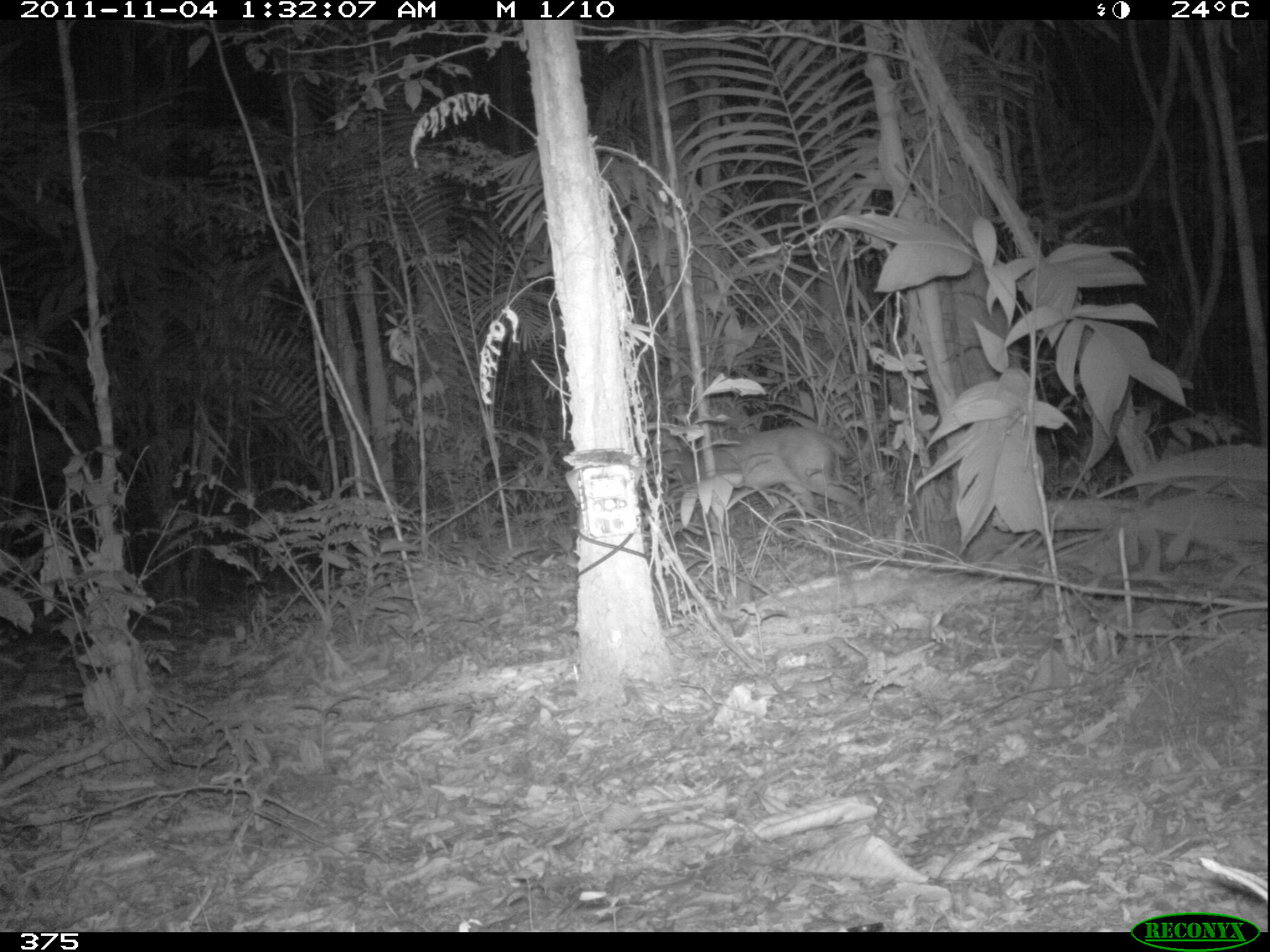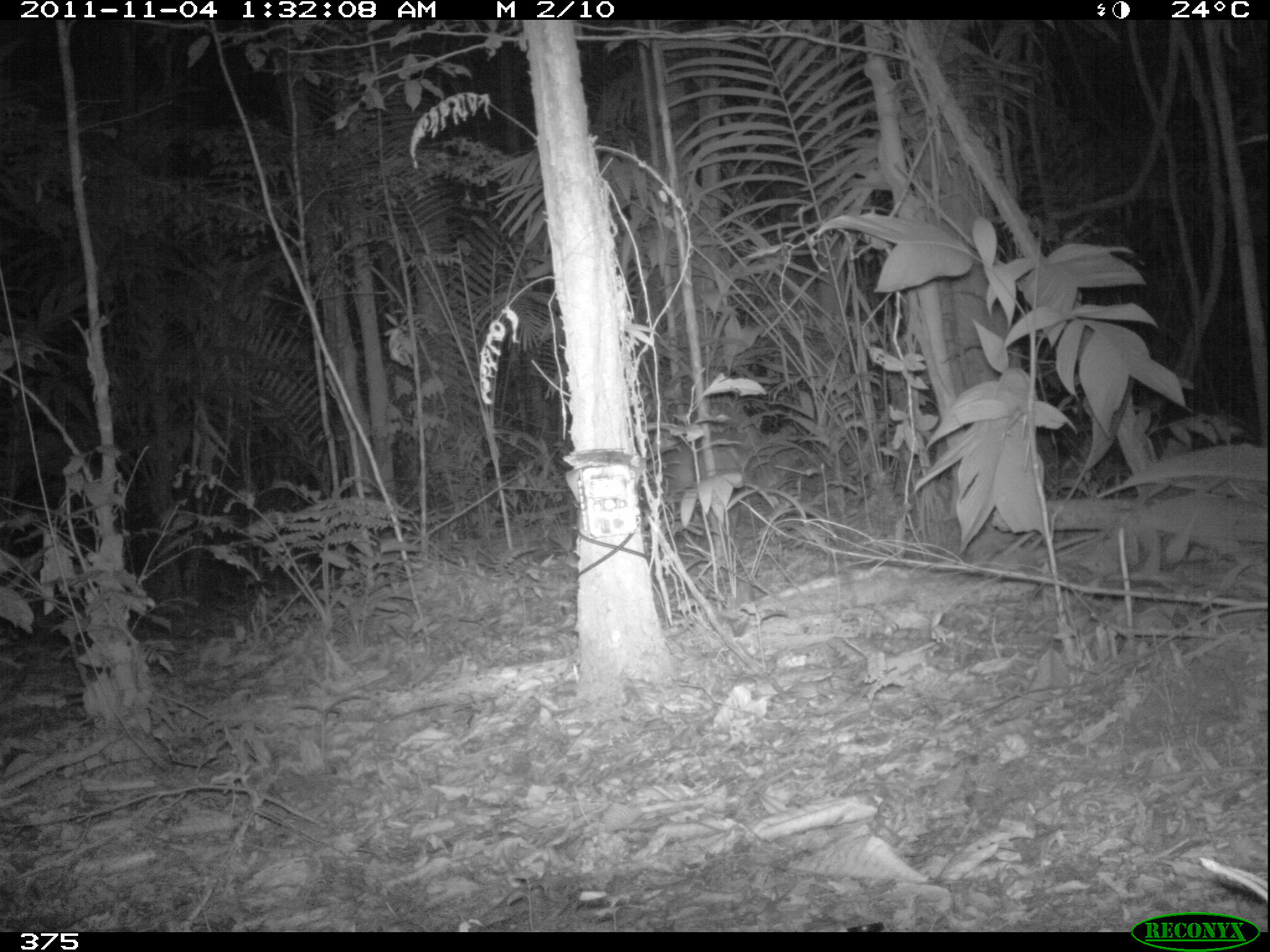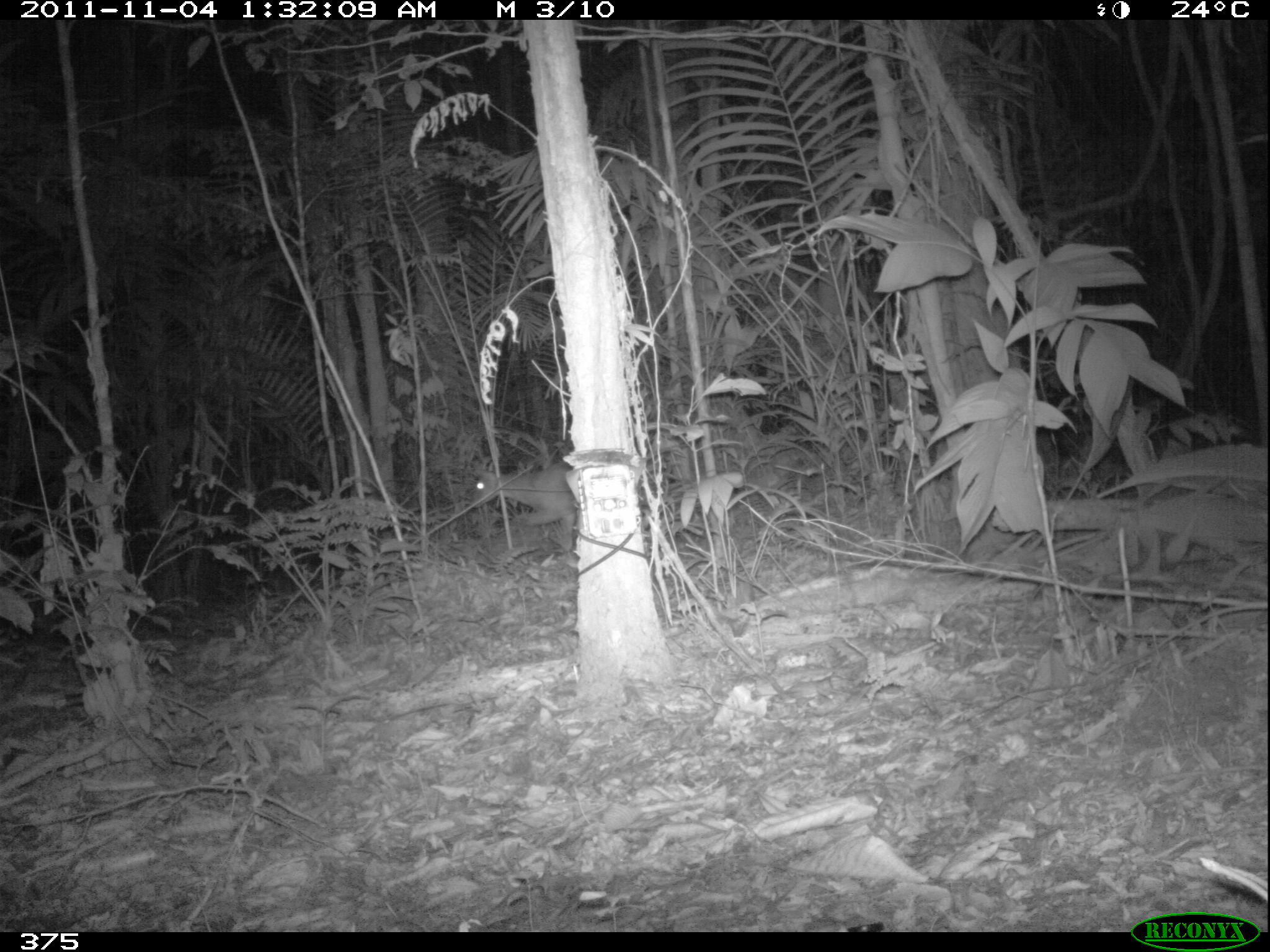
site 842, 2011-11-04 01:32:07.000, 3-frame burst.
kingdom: Animalia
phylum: Chordata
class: Mammalia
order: Artiodactyla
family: Cervidae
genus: Mazama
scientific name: Mazama americana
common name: red brocket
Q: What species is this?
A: Mazama americana (red brocket).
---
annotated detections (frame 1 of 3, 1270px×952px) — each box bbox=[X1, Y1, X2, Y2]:
mazama americana: bbox=[644, 422, 865, 526]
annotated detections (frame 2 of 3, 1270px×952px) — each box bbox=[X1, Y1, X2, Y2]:
mazama americana: bbox=[643, 430, 757, 508]